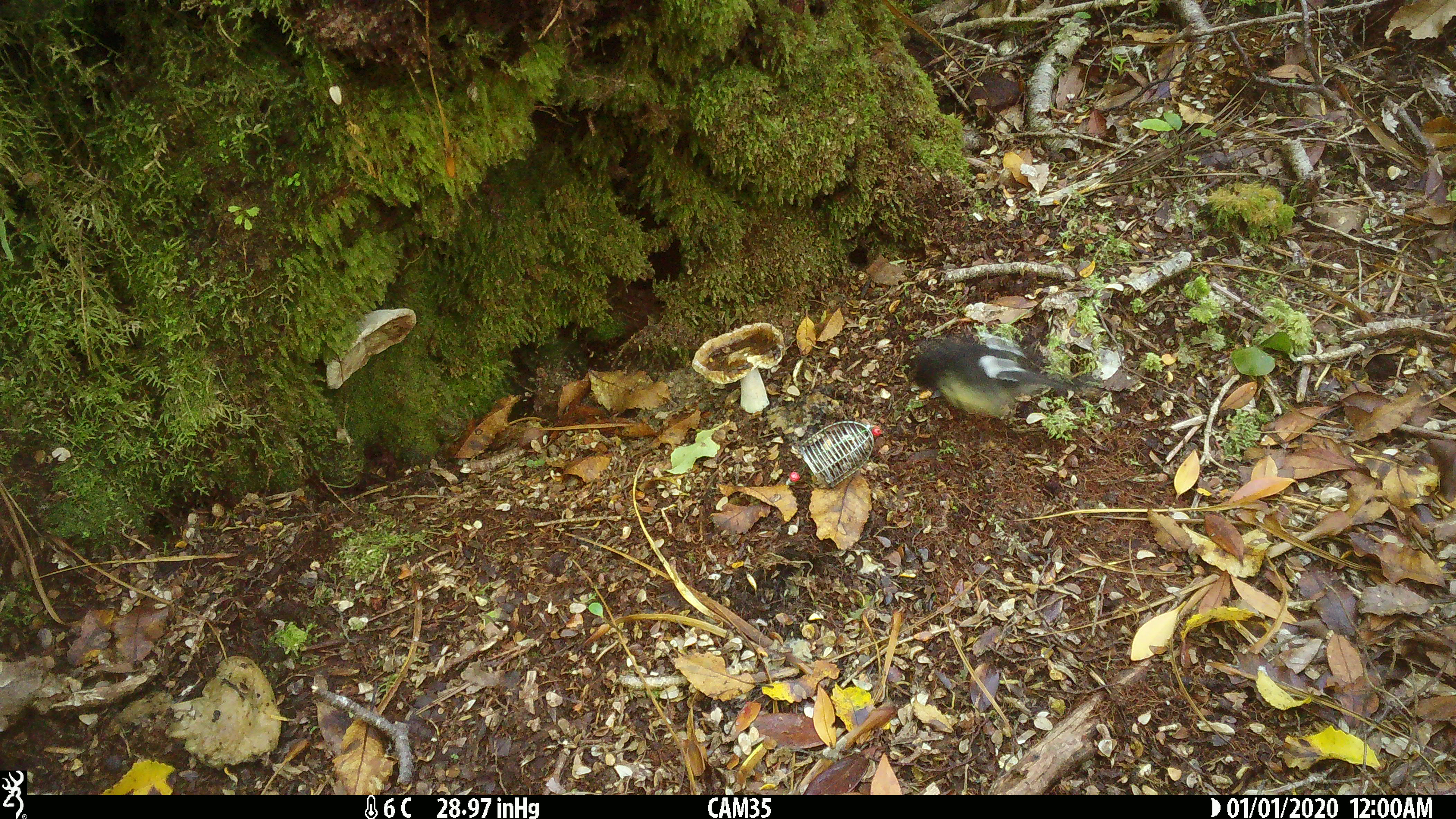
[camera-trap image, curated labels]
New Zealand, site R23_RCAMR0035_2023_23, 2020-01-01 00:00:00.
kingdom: Animalia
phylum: Chordata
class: Aves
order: Passeriformes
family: Petroicidae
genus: Petroica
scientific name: Petroica macrocephala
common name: tomtit